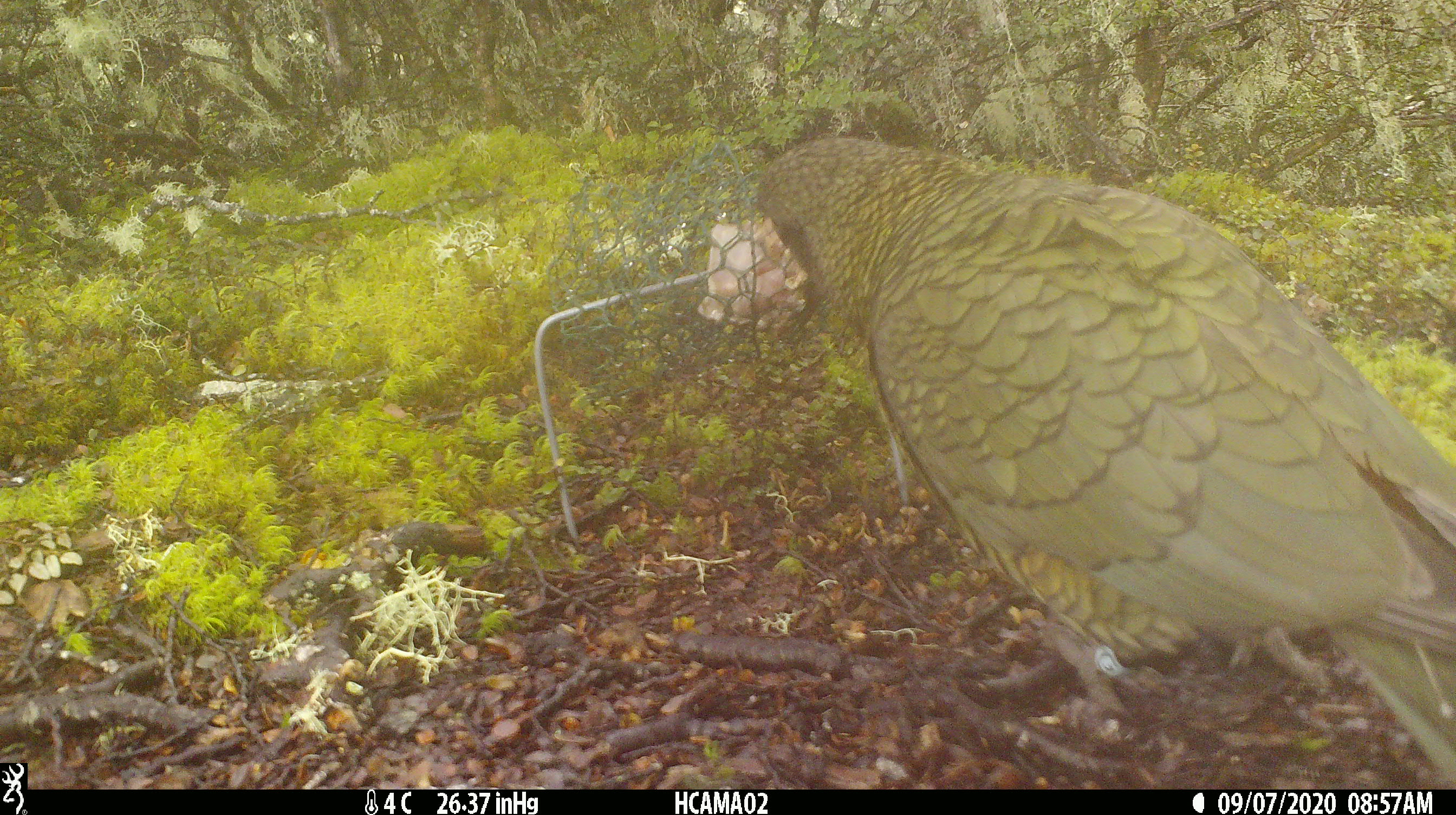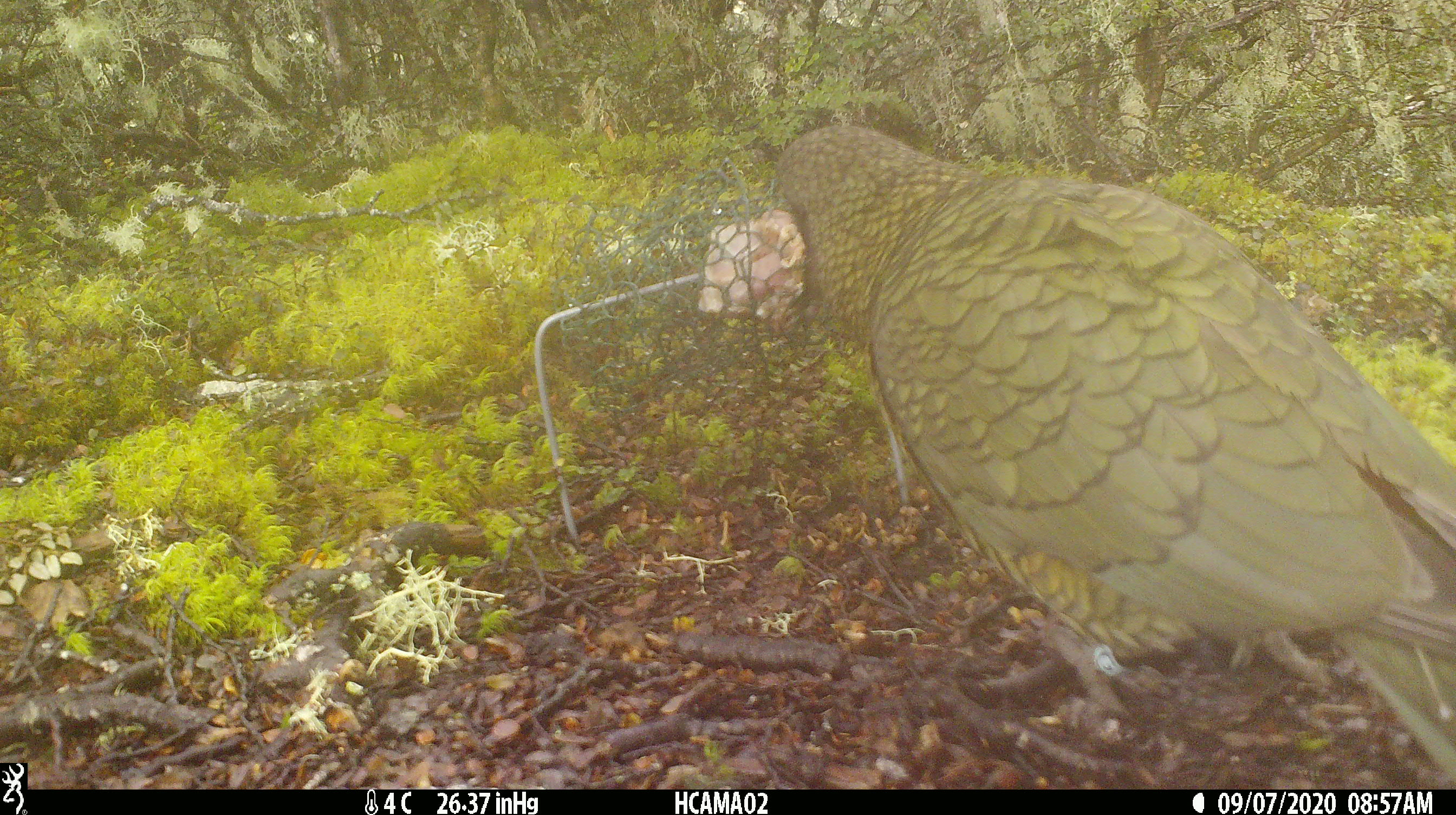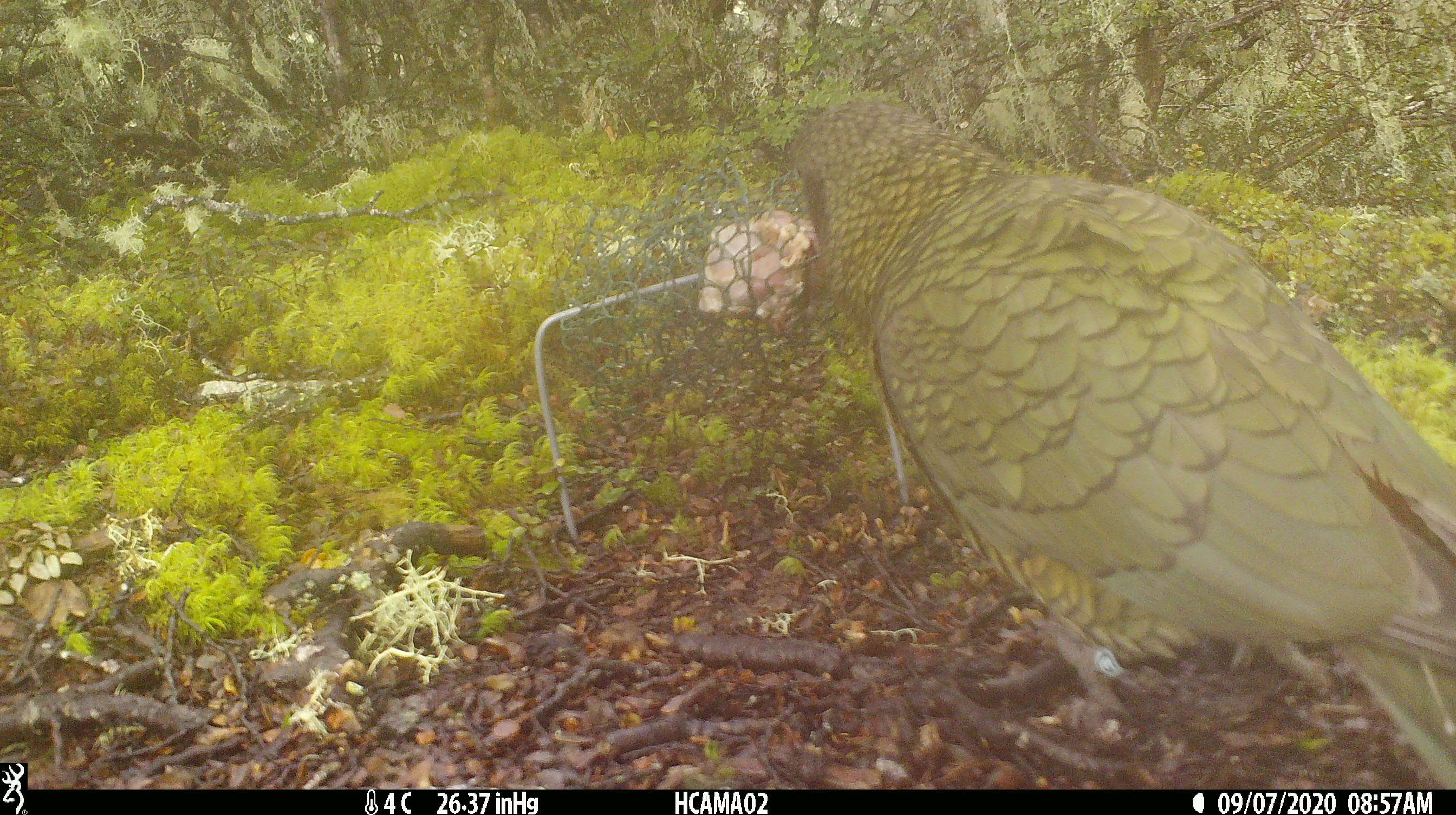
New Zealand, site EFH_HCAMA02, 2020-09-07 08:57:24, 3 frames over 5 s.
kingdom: Animalia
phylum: Chordata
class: Aves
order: Psittaciformes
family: Strigopidae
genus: Nestor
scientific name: Nestor notabilis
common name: kea